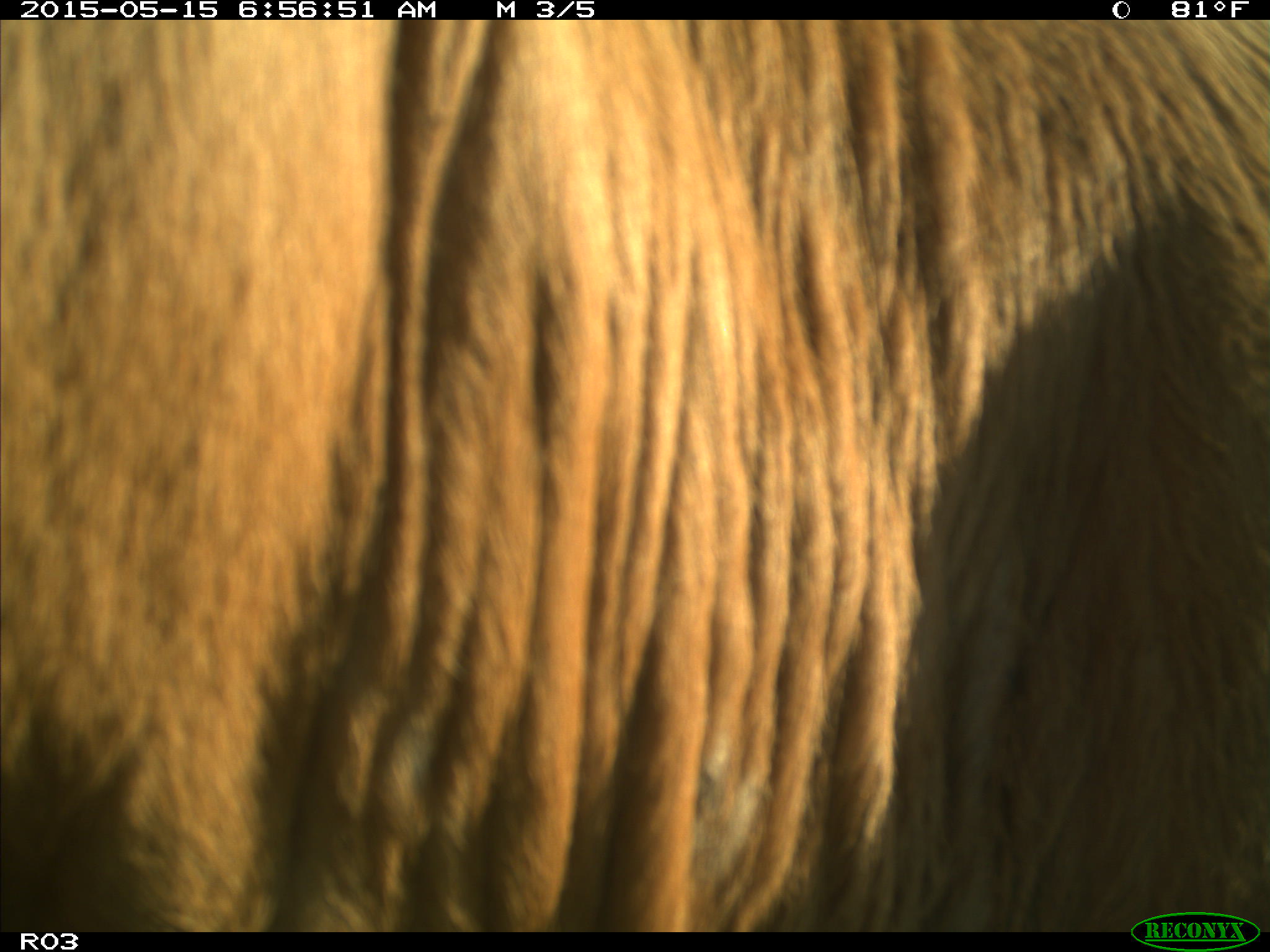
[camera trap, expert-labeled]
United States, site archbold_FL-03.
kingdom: Animalia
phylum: Chordata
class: Mammalia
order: Artiodactyla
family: Bovidae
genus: Bos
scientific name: Bos taurus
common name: domestic cow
Bos taurus (domestic cow).